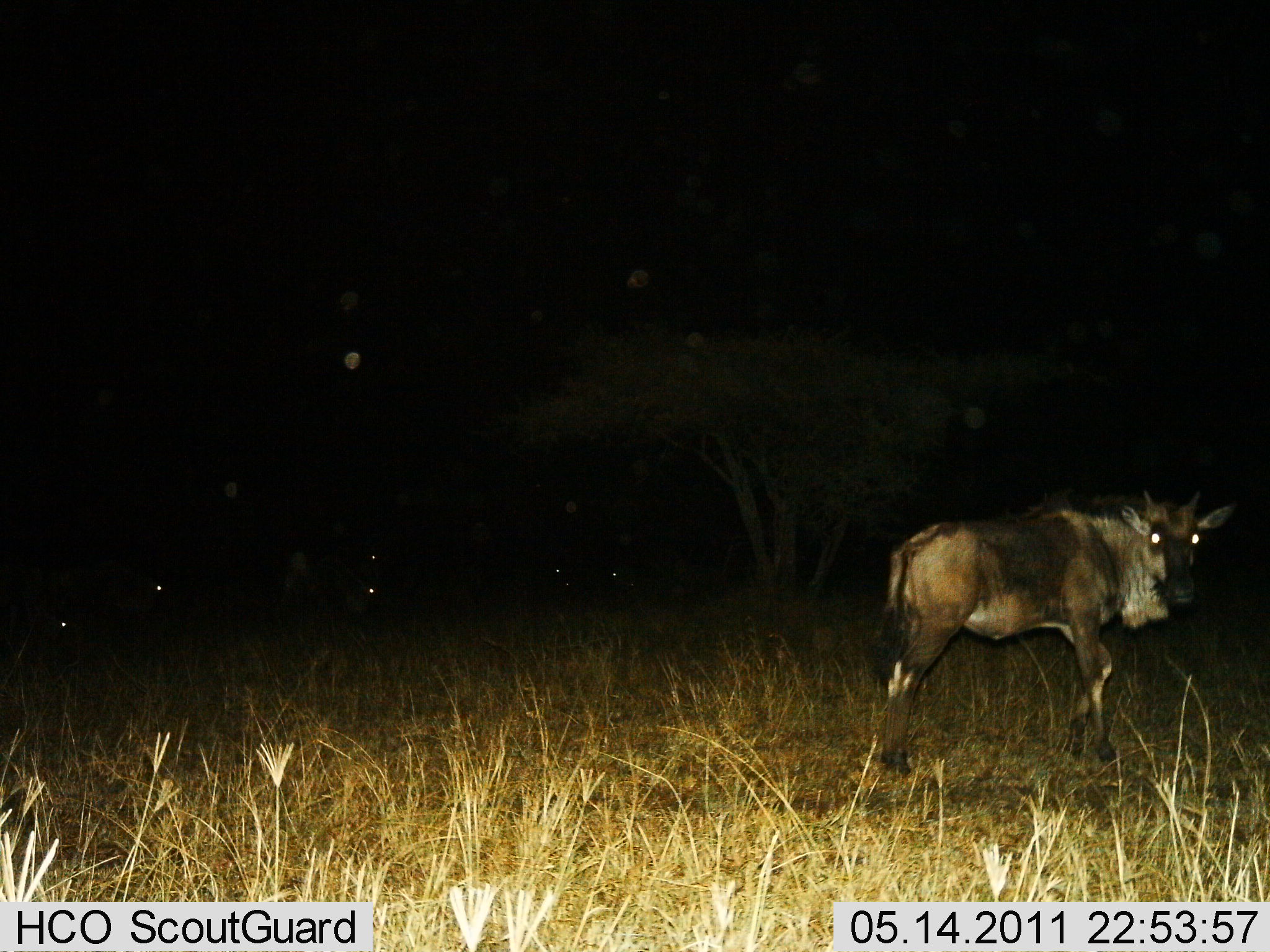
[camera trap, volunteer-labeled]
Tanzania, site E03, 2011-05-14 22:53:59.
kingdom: Animalia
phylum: Chordata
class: Mammalia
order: Artiodactyla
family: Bovidae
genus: Connochaetes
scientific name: Connochaetes taurinus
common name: blue wildebeest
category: wildebeest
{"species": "wildebeest (blue wildebeest) (Connochaetes taurinus)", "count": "1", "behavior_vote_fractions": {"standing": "100%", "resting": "9%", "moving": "0%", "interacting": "0%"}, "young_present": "9%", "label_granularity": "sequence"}